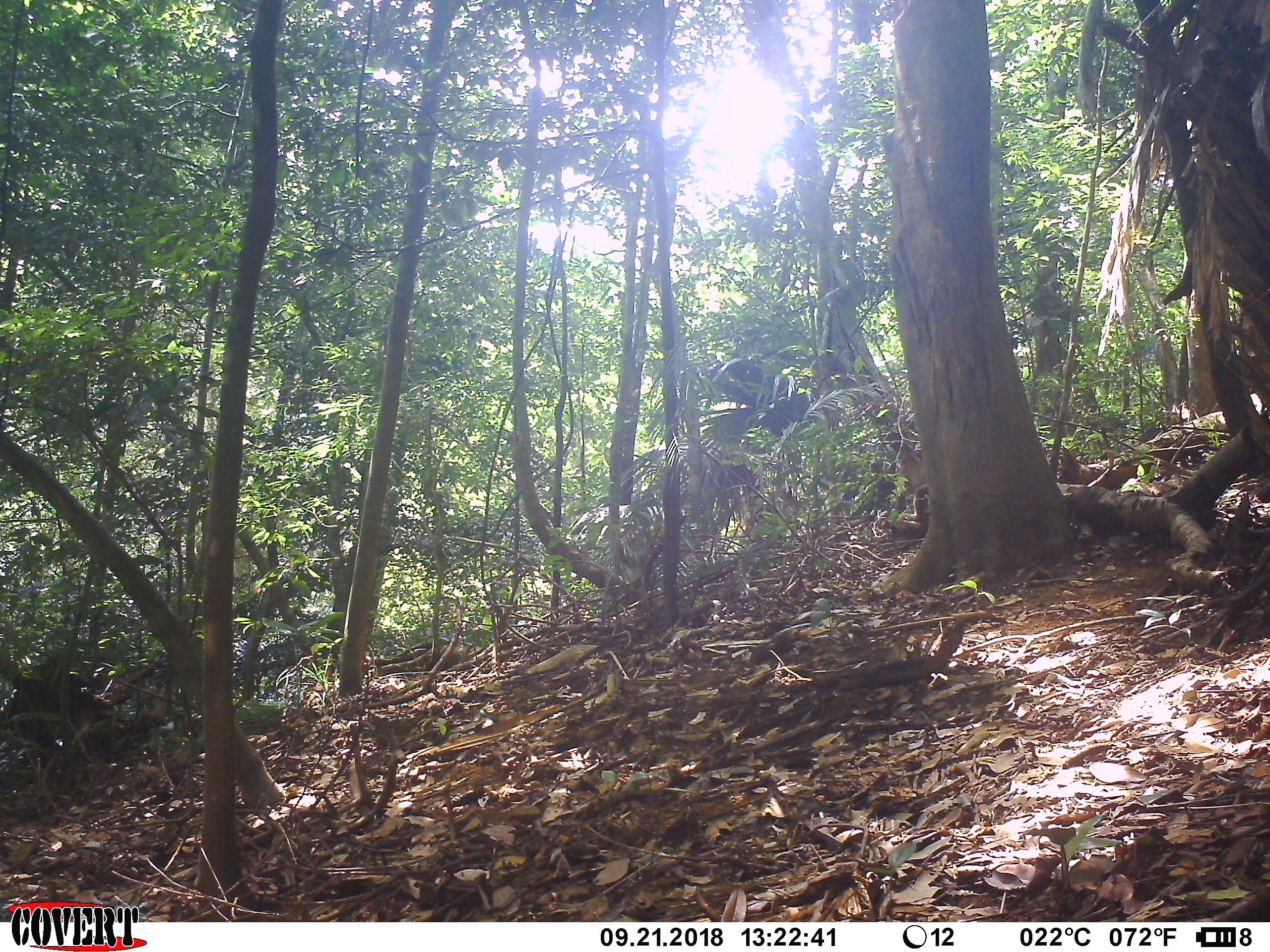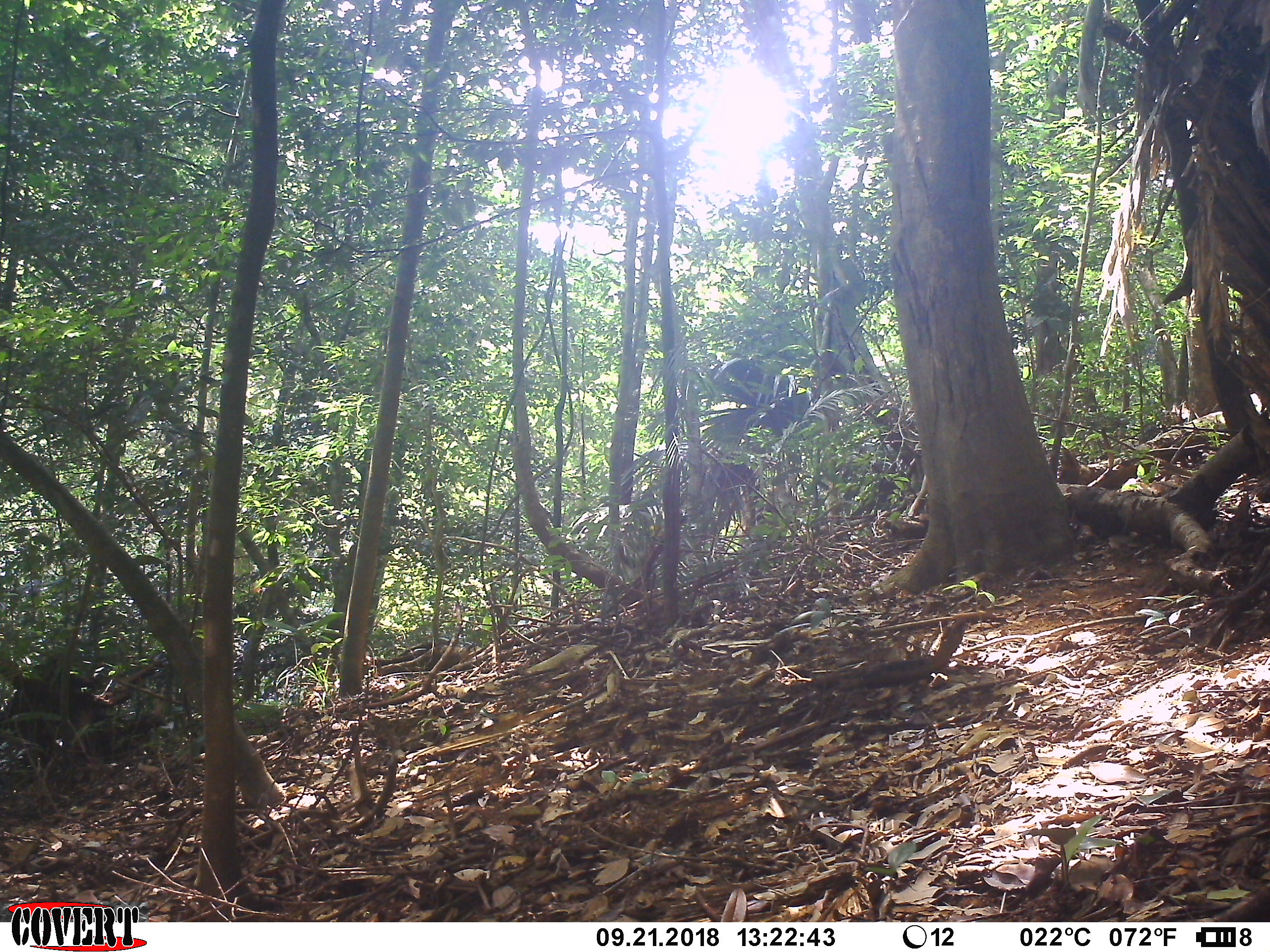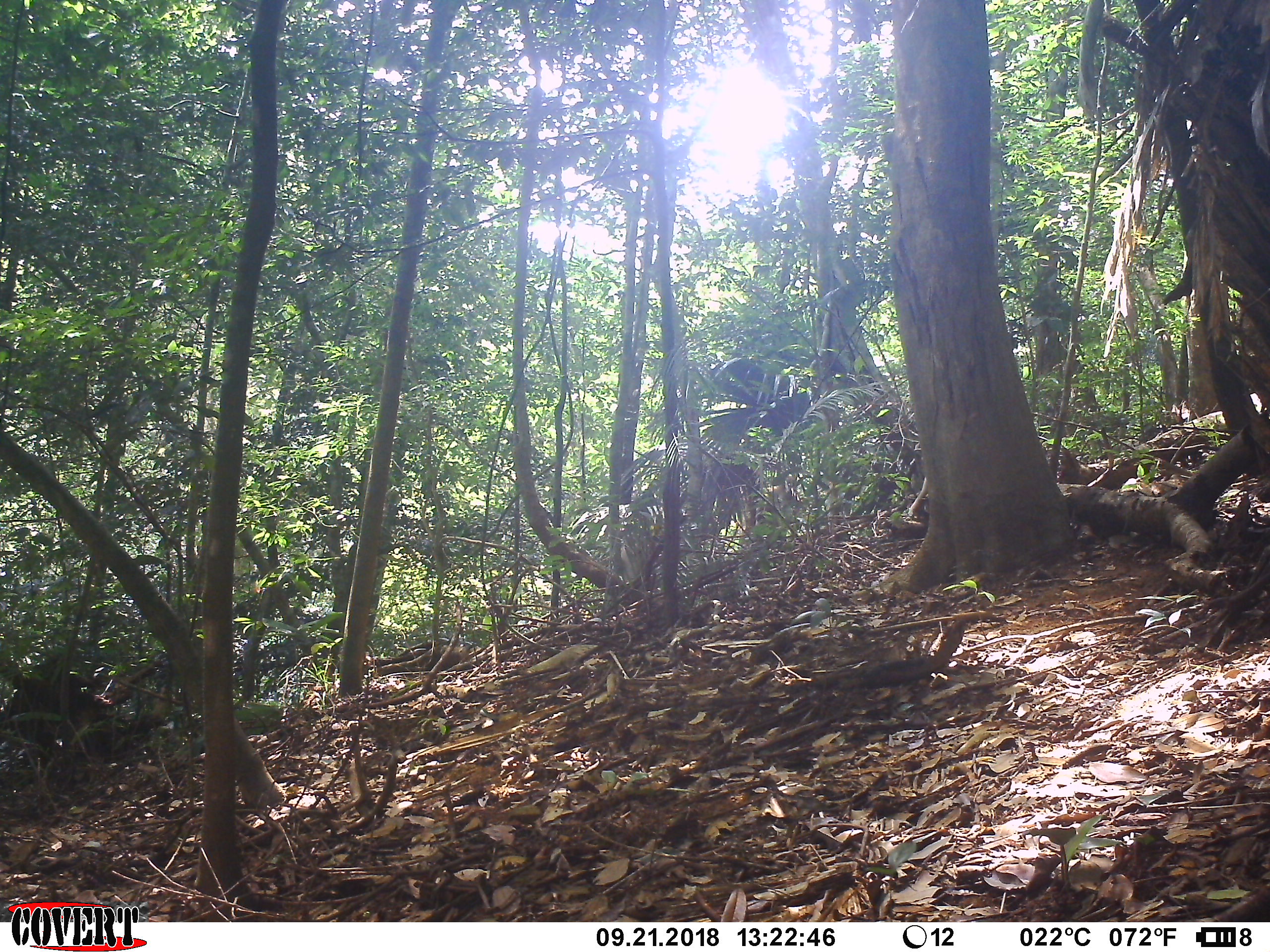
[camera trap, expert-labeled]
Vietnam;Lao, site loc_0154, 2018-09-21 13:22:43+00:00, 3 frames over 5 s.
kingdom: Animalia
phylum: Chordata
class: Mammalia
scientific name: Mammalia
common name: mammal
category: unidentified small mammal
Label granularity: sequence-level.